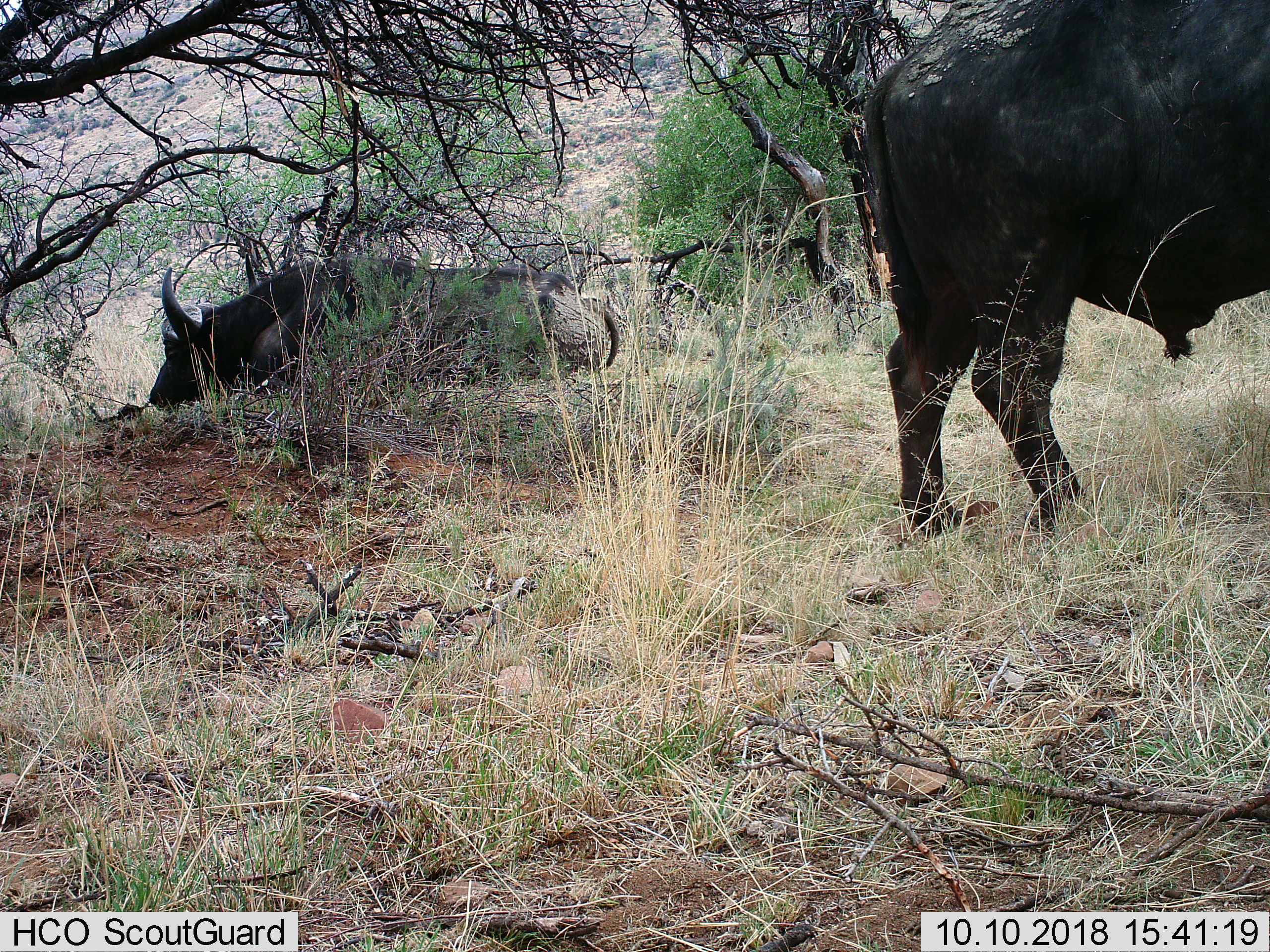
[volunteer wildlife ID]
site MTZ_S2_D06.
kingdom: Animalia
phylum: Chordata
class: Mammalia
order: Artiodactyla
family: Bovidae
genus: Syncerus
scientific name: Syncerus caffer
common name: african buffalo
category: buffalo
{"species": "buffalo (african buffalo) (Syncerus caffer)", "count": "2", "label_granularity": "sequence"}